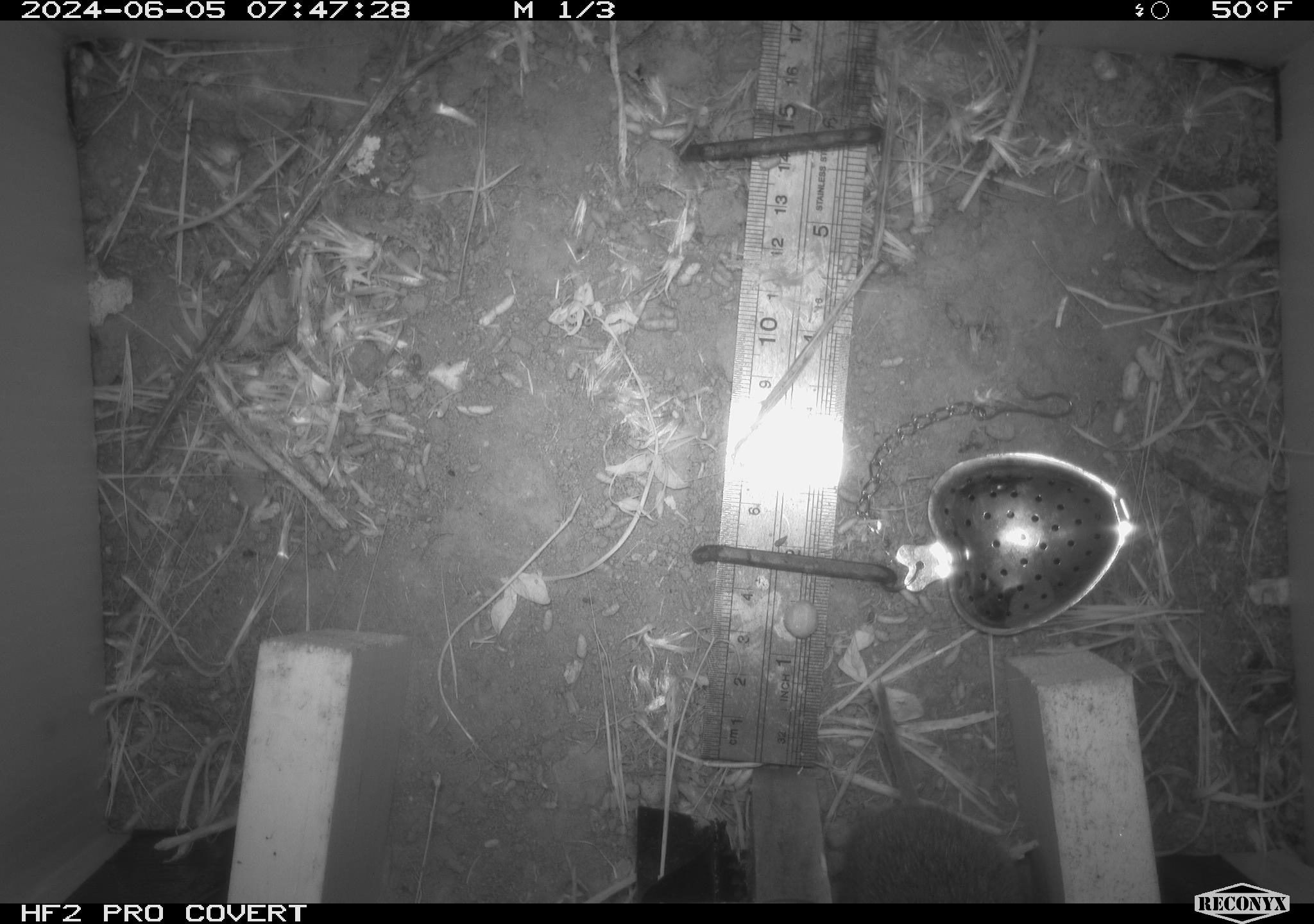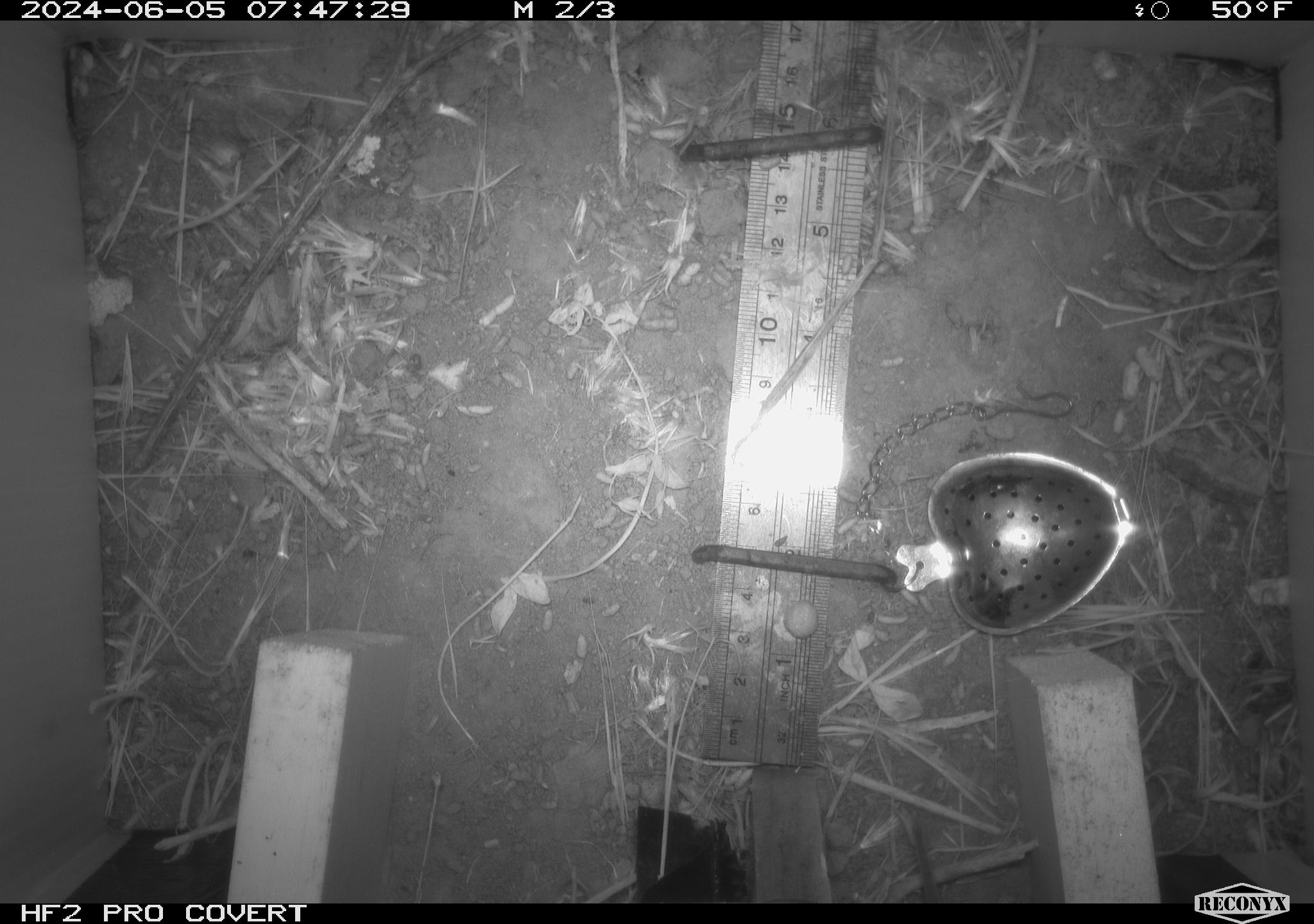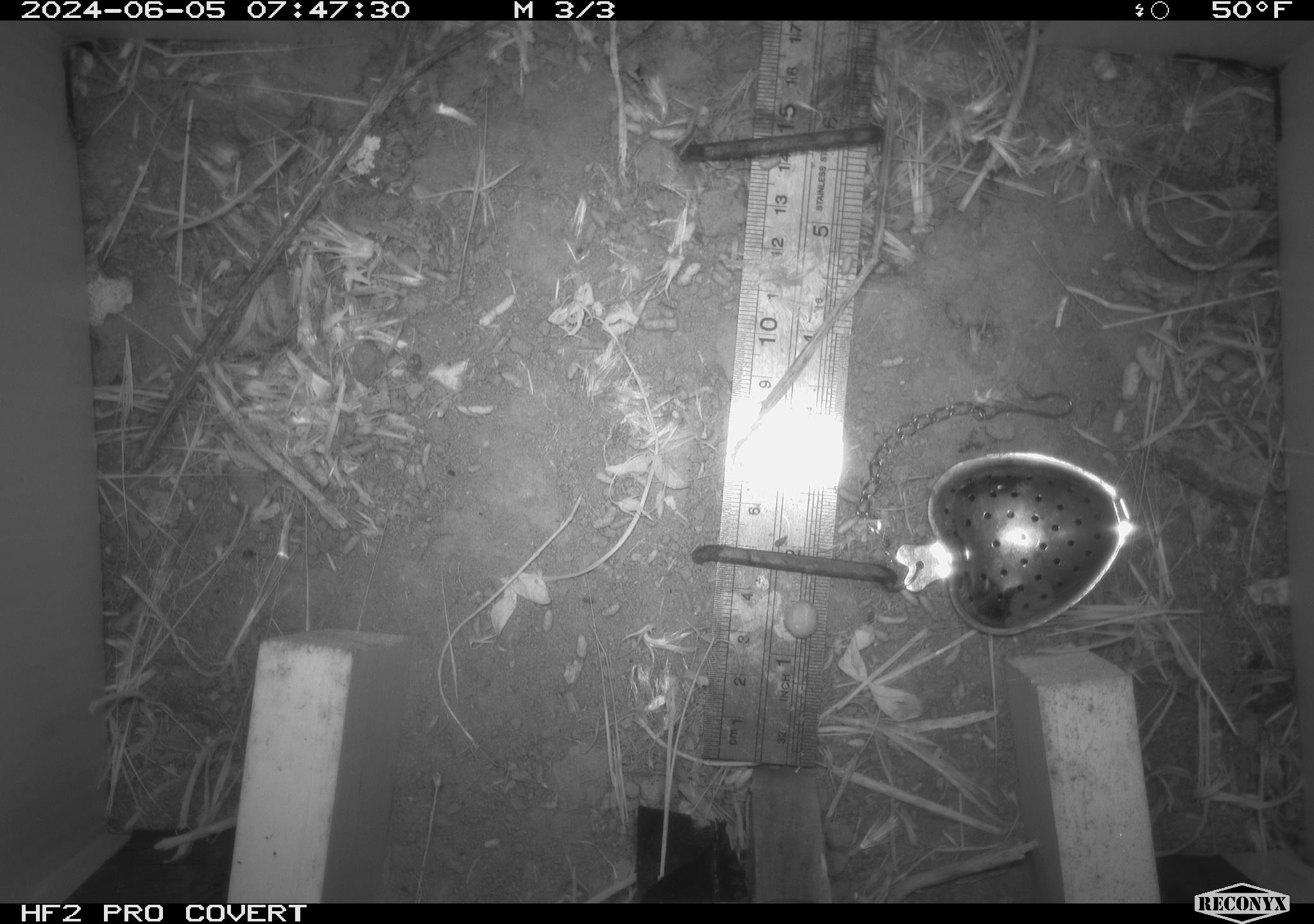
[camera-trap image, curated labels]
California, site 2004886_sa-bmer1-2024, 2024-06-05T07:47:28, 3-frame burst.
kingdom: Animalia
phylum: Chordata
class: Mammalia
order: Rodentia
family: Cricetidae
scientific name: Arvicolinae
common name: voles, lemmings, and muskrats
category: arvicolinae subfamily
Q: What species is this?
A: Arvicolinae subfamily (voles, lemmings, and muskrats) (Arvicolinae).